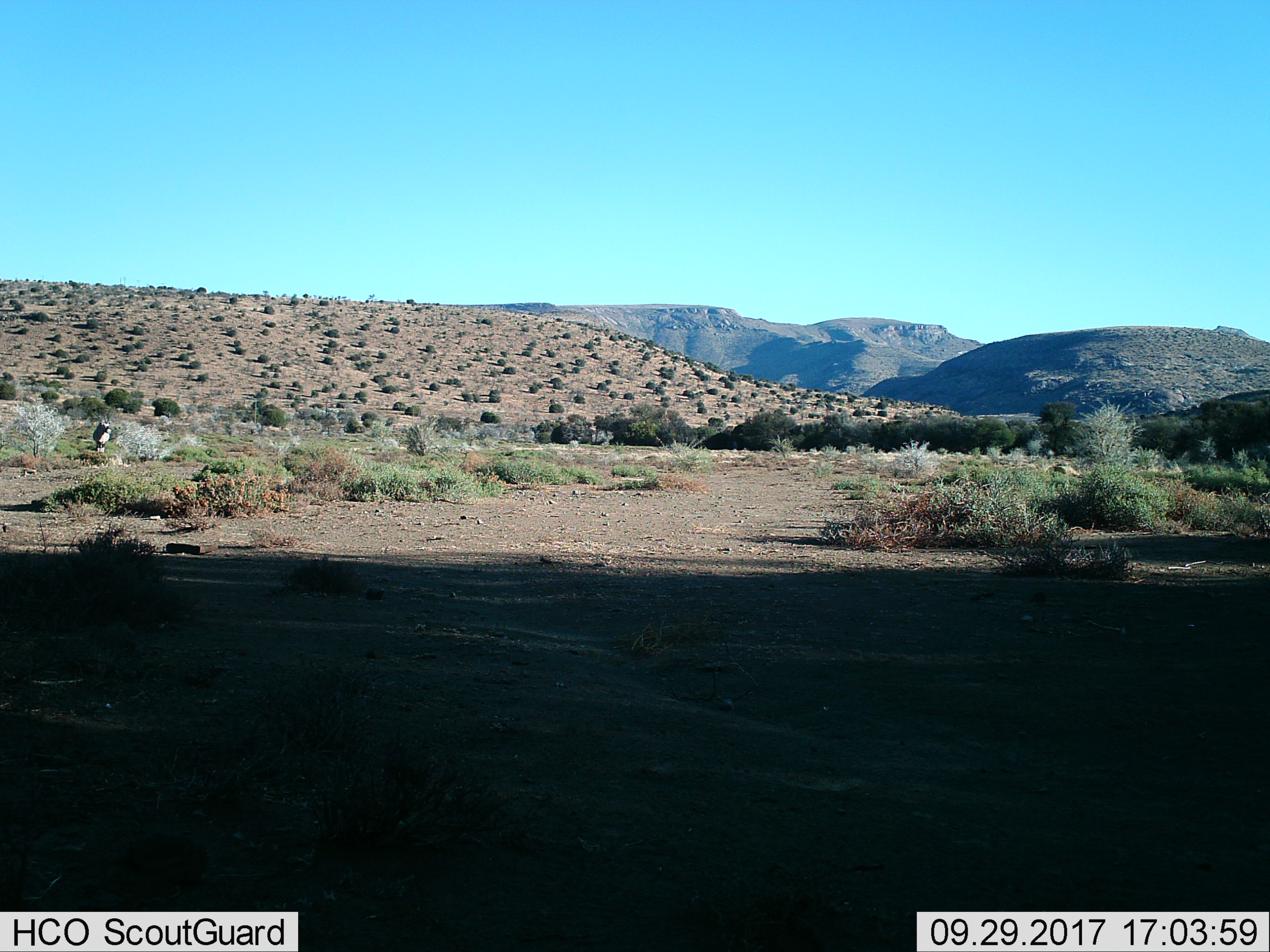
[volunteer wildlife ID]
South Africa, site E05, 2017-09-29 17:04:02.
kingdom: Animalia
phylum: Chordata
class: Mammalia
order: Artiodactyla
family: Bovidae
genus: Oryx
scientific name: Oryx gazella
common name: gemsbok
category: gemsbokoryx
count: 1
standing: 100%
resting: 0%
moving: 0%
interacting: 0%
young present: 0%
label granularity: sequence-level